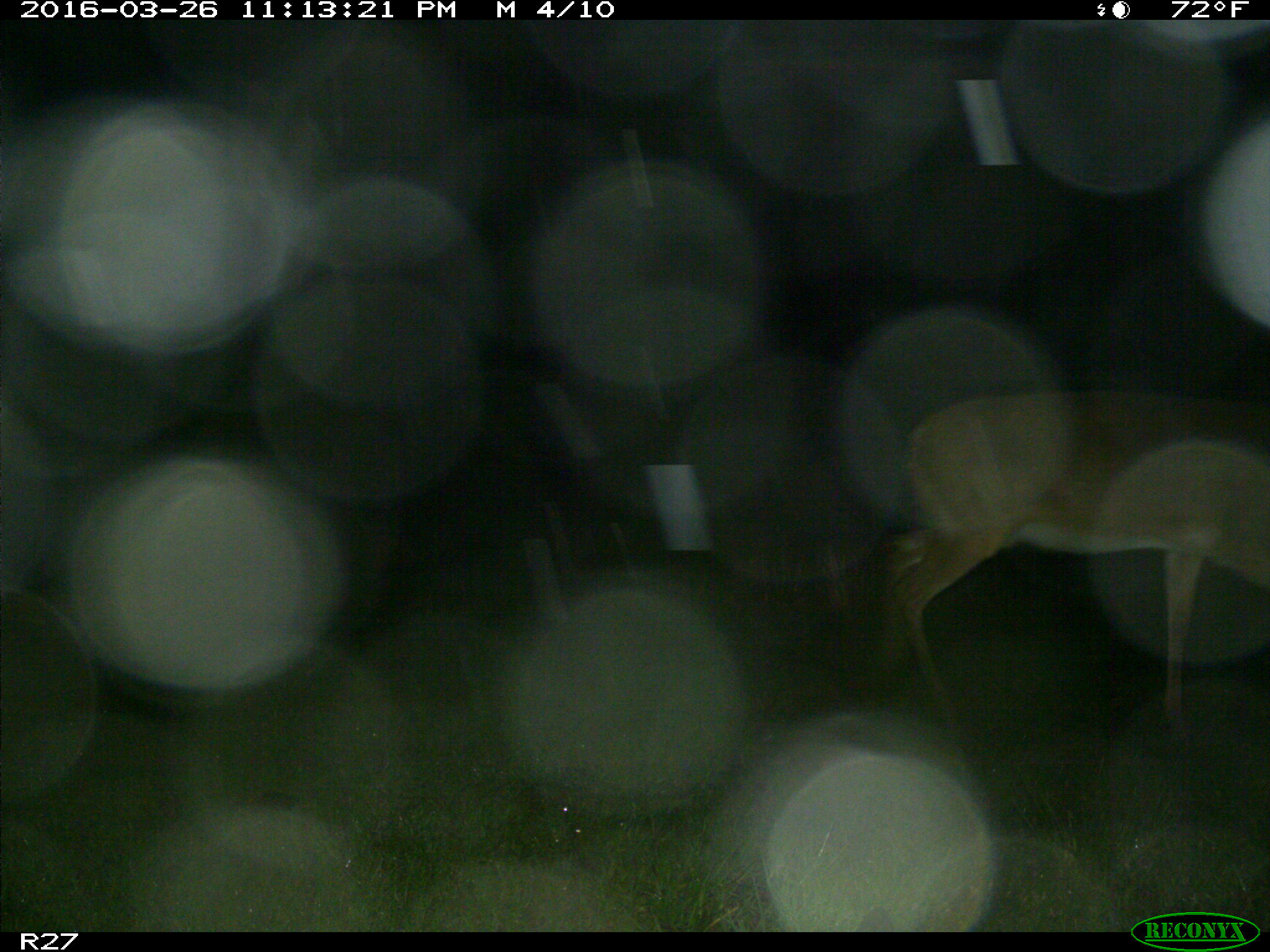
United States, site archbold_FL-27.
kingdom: Animalia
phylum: Chordata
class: Mammalia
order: Artiodactyla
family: Cervidae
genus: Odocoileus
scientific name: Odocoileus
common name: deer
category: unidentified deer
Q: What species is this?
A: Unidentified deer (deer) (Odocoileus).